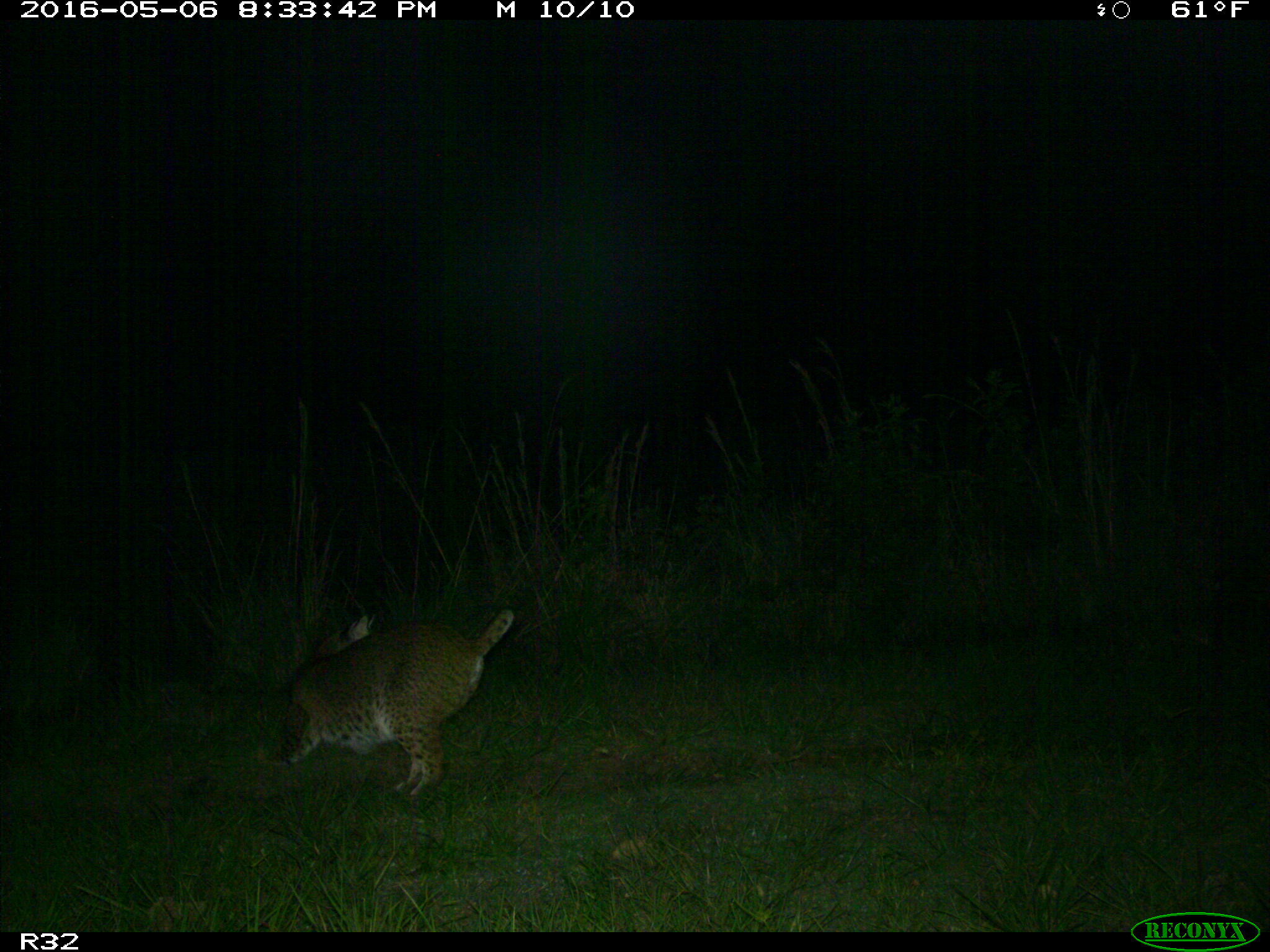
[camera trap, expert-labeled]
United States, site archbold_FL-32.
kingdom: Animalia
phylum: Chordata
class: Mammalia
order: Carnivora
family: Felidae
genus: Lynx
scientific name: Lynx rufus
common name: bobcat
Lynx rufus (bobcat).